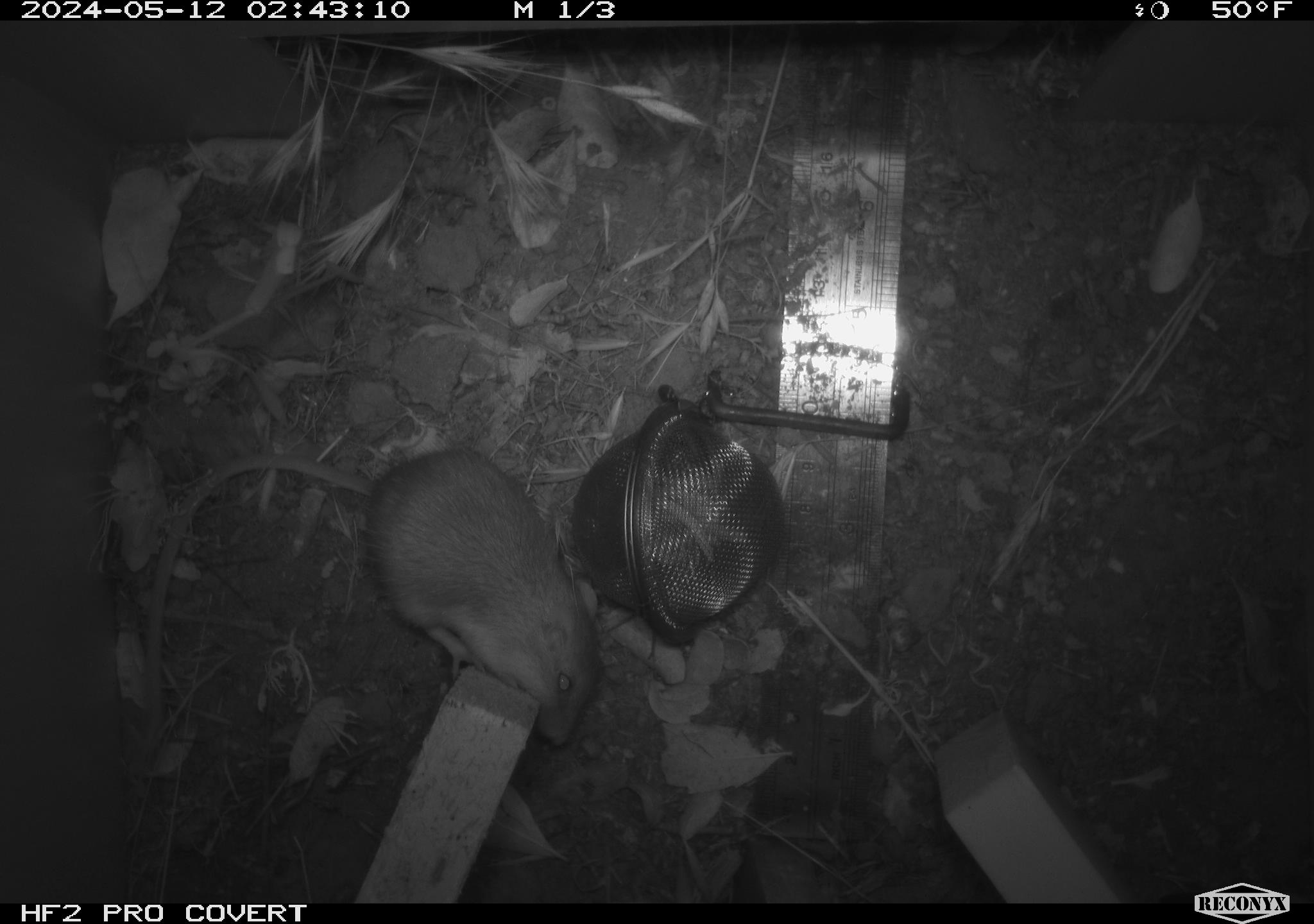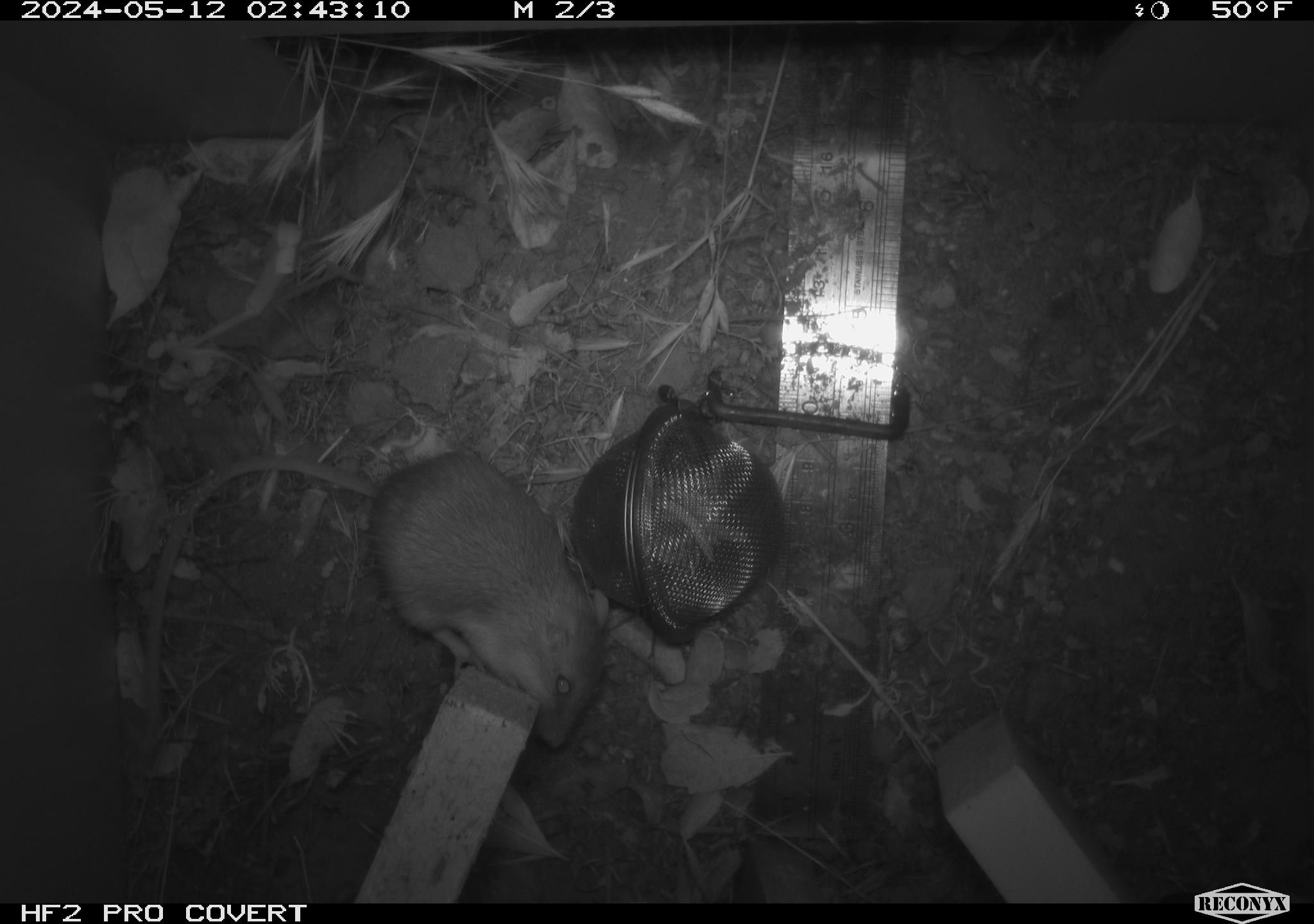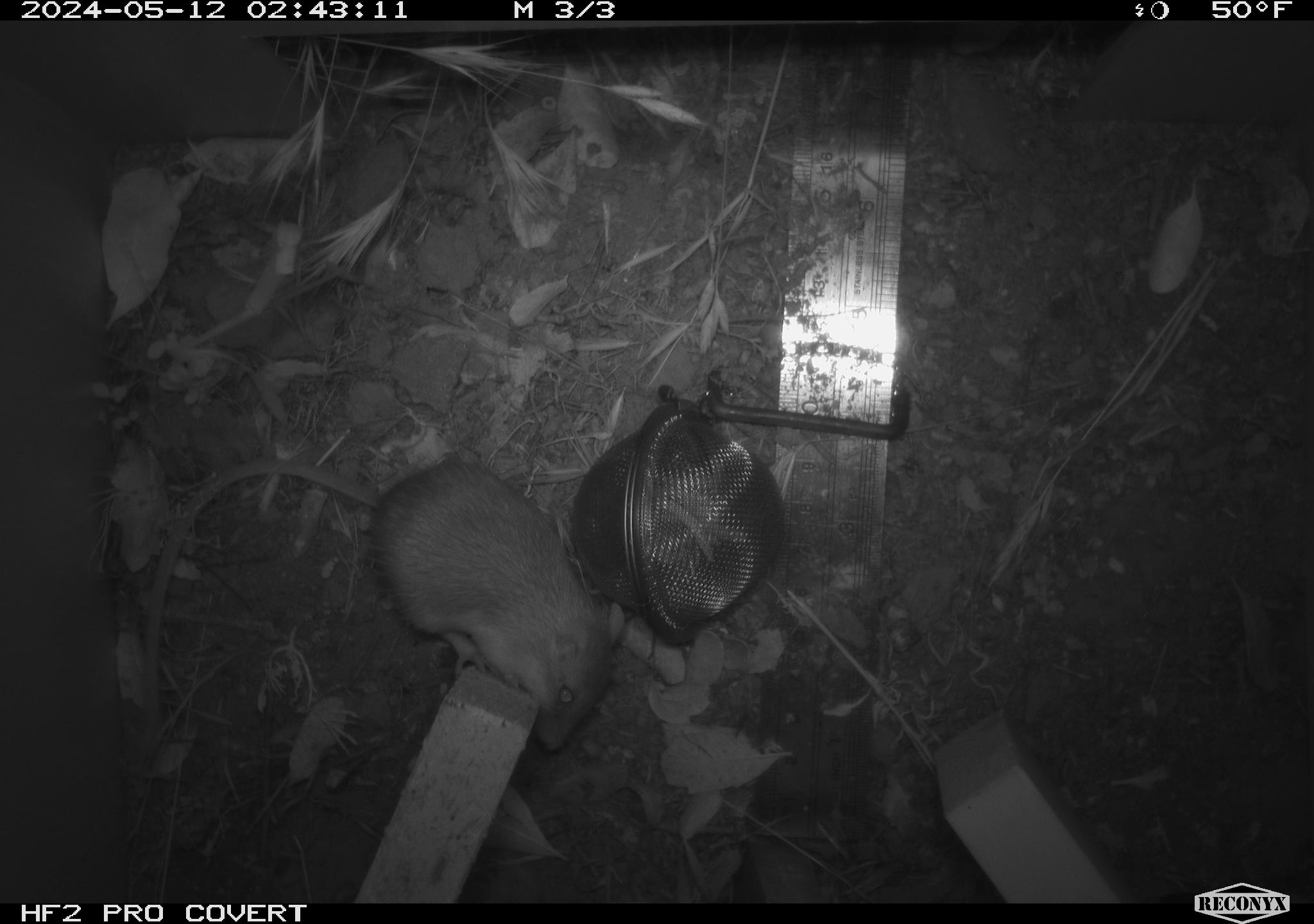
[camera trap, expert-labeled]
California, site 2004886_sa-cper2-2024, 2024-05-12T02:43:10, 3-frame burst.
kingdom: Animalia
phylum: Chordata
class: Mammalia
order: Rodentia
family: Heteromyidae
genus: Dipodomys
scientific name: Dipodomys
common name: kangaroo rats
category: dipodomys species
Dipodomys species (kangaroo rats) (Dipodomys).